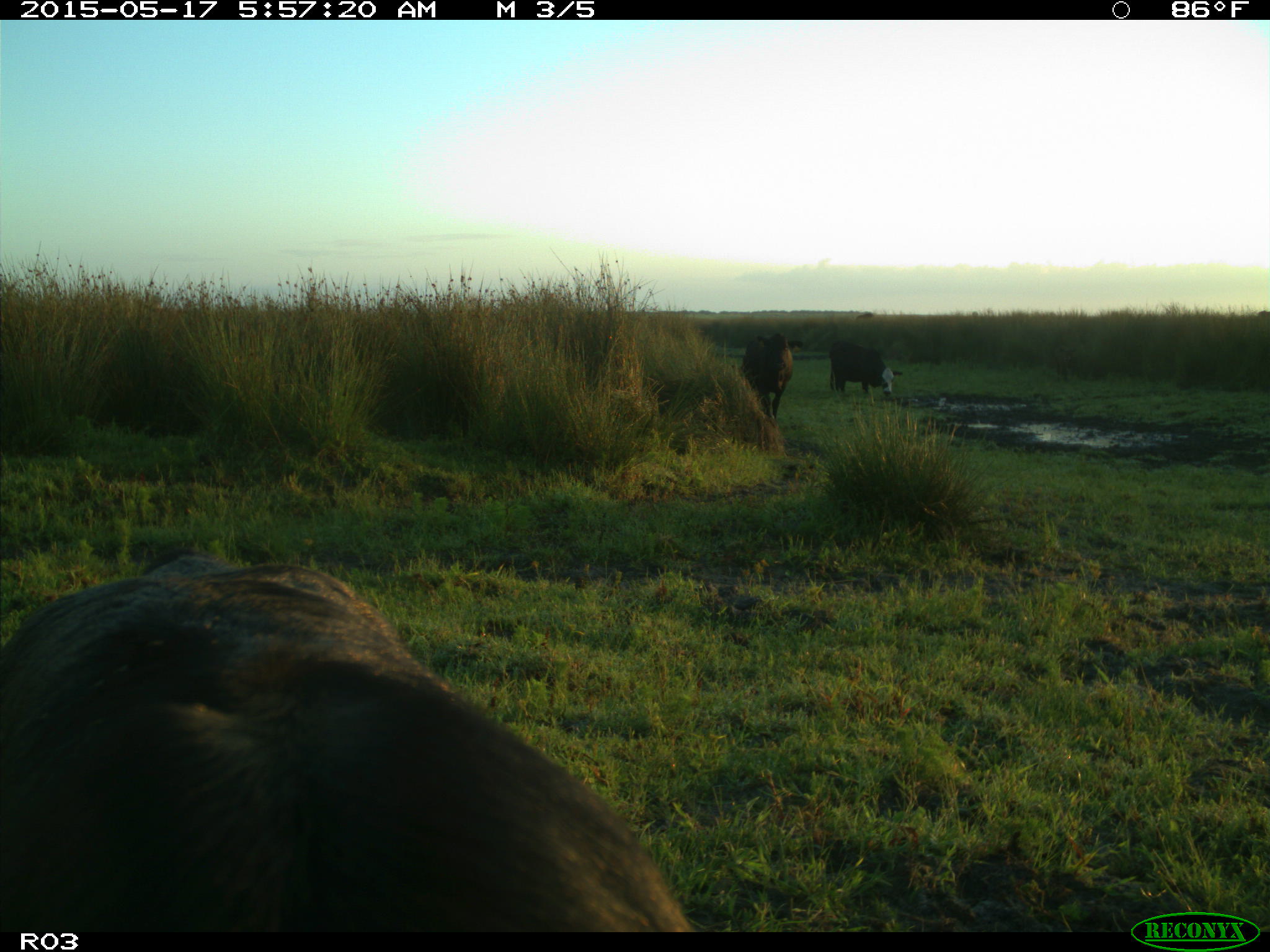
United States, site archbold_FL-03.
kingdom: Animalia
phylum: Chordata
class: Mammalia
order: Artiodactyla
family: Bovidae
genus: Bos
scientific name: Bos taurus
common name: domestic cow